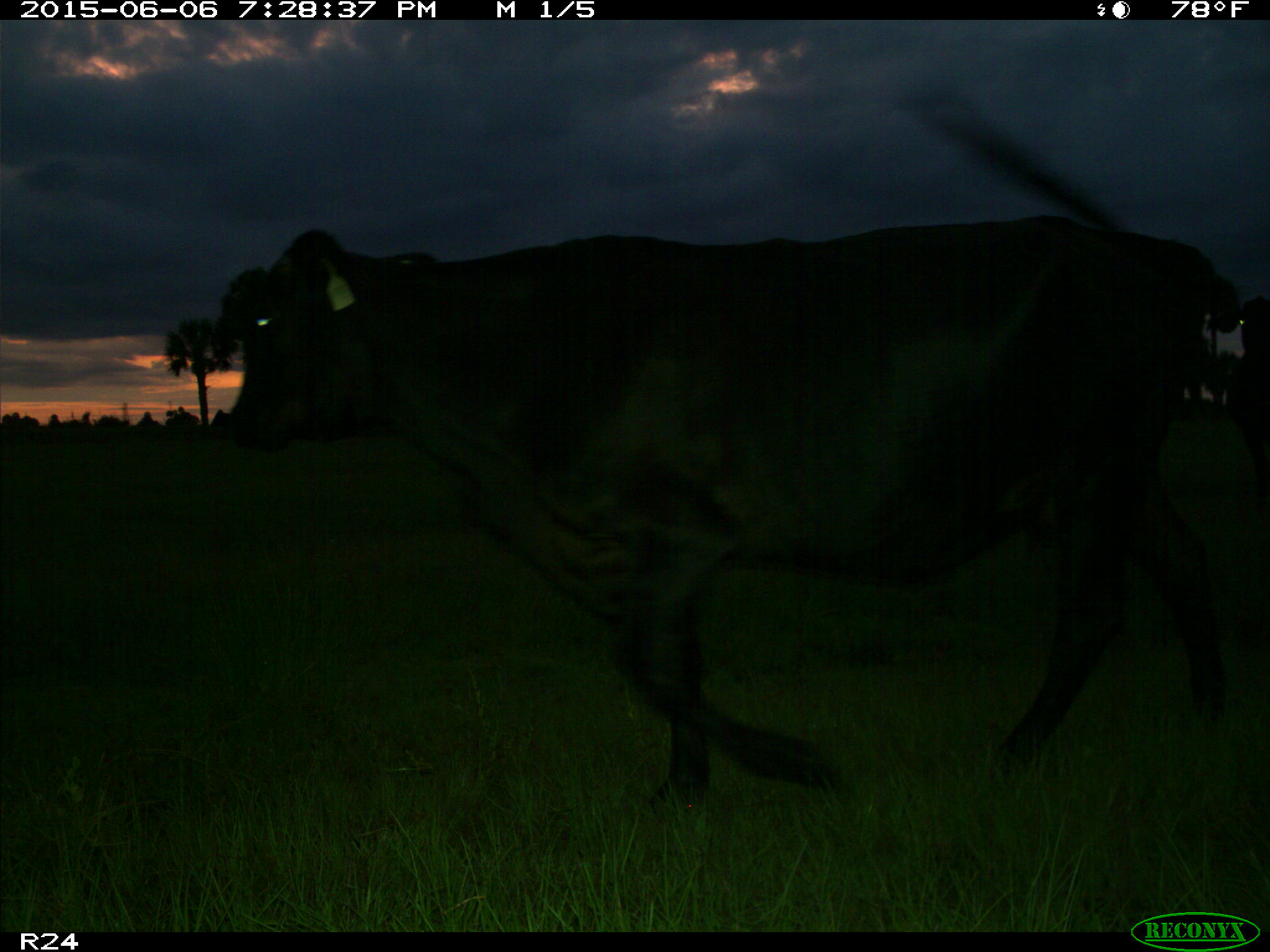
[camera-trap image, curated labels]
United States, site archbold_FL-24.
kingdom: Animalia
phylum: Chordata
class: Mammalia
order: Artiodactyla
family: Bovidae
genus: Bos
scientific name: Bos taurus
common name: domestic cow